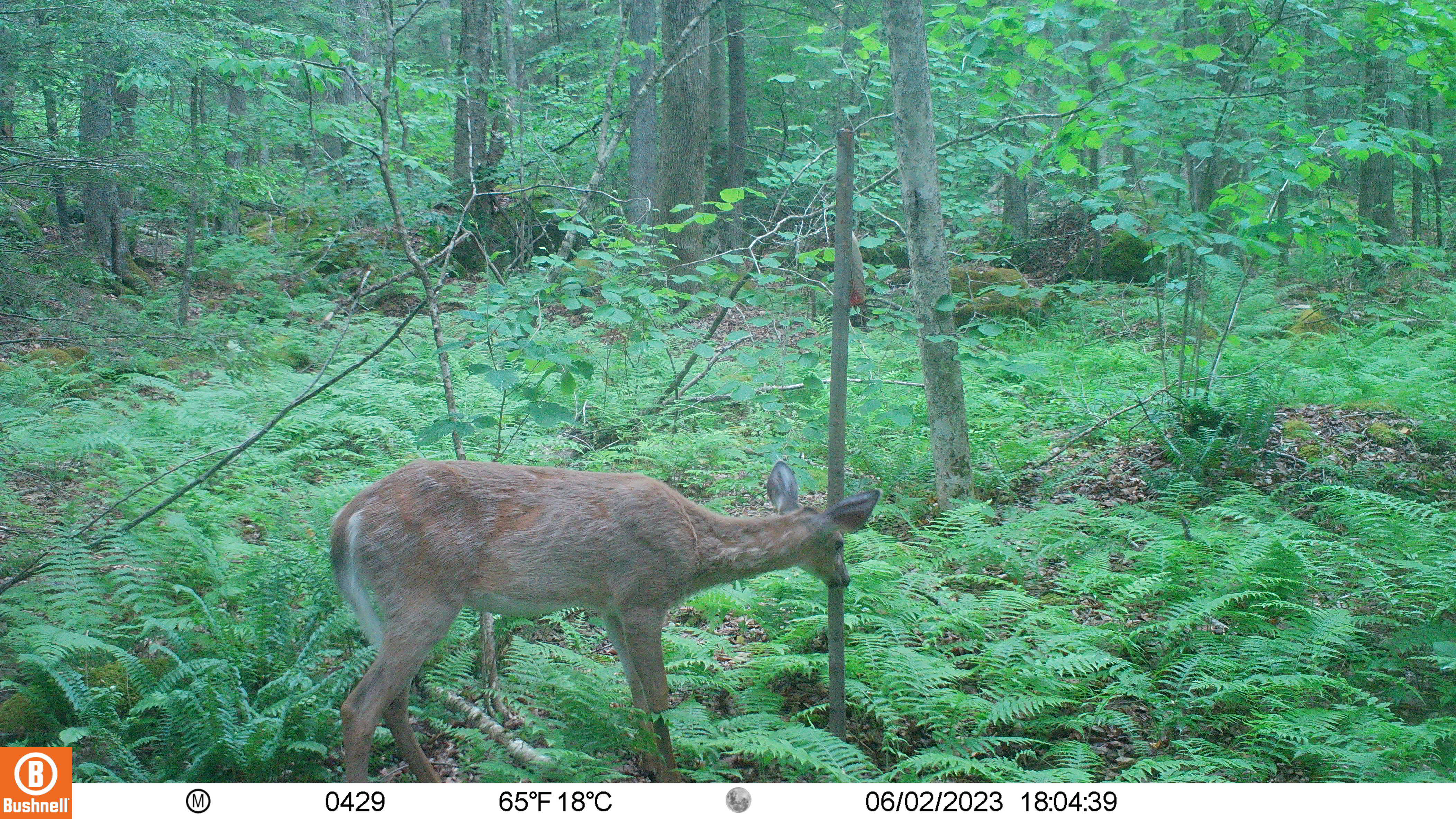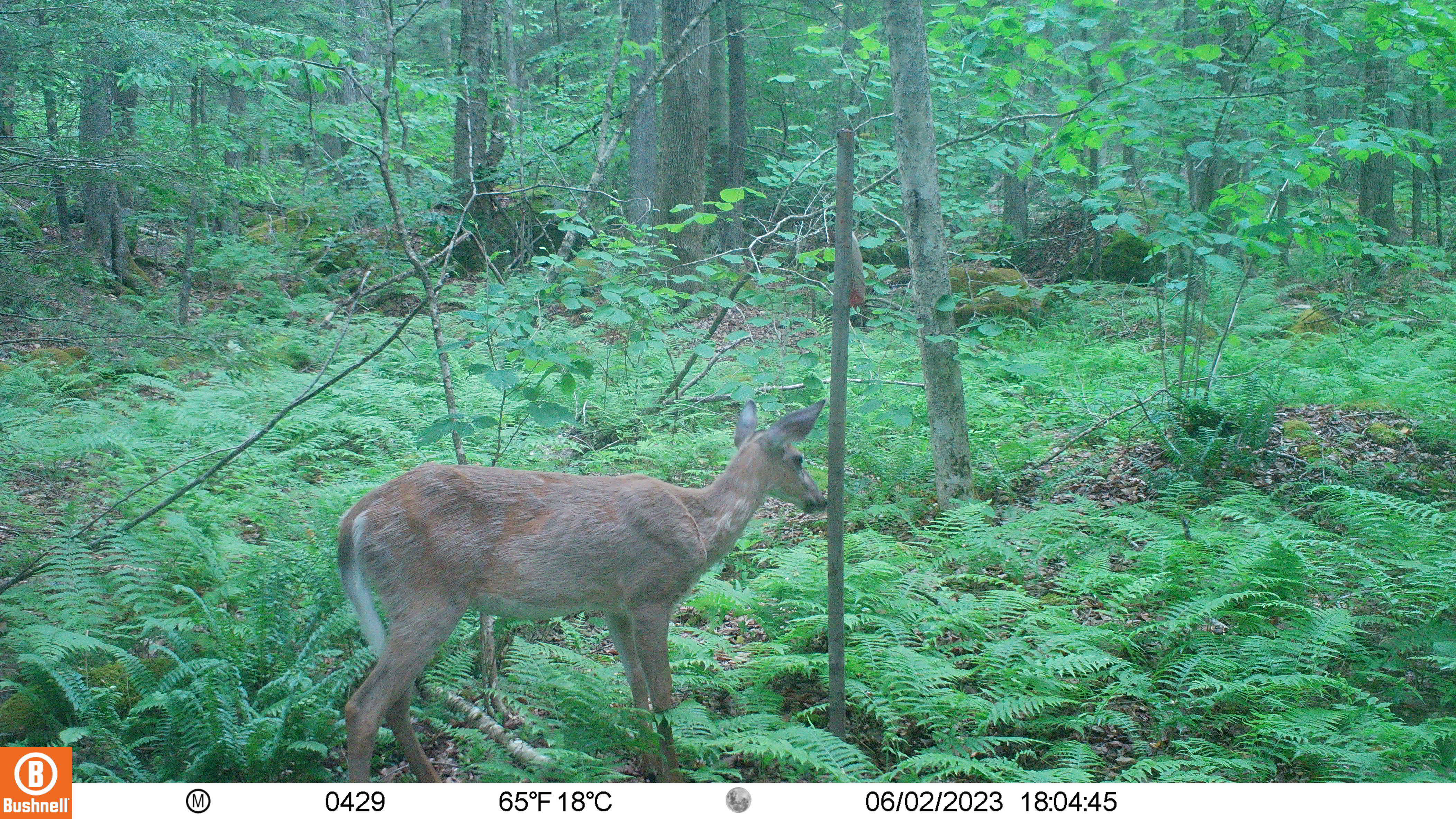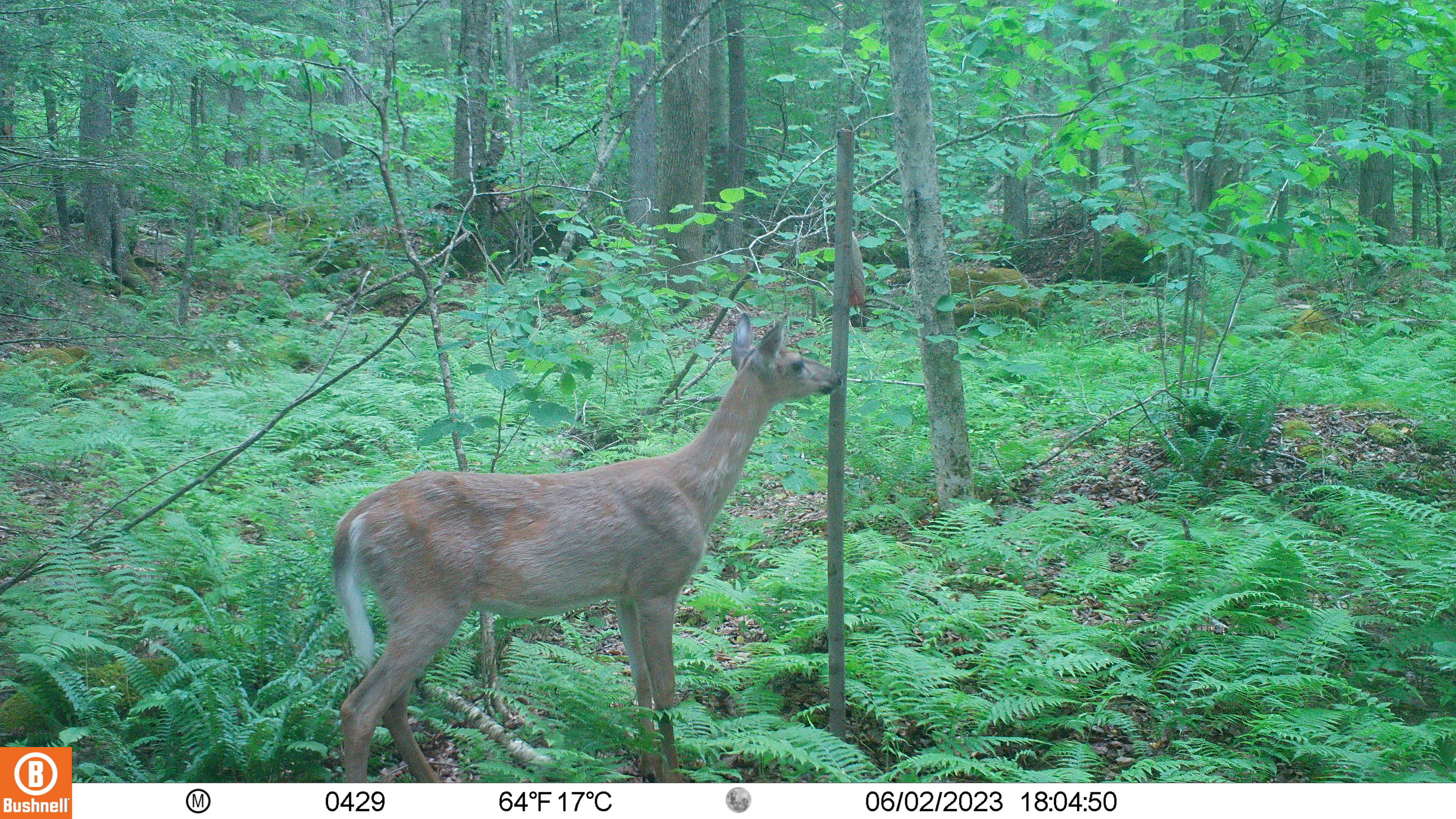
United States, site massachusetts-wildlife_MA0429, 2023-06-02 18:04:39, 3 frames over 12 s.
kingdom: Animalia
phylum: Chordata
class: Mammalia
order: Artiodactyla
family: Cervidae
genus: Odocoileus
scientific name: Odocoileus virginianus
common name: white-tailed deer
White-tailed deer (Odocoileus virginianus).